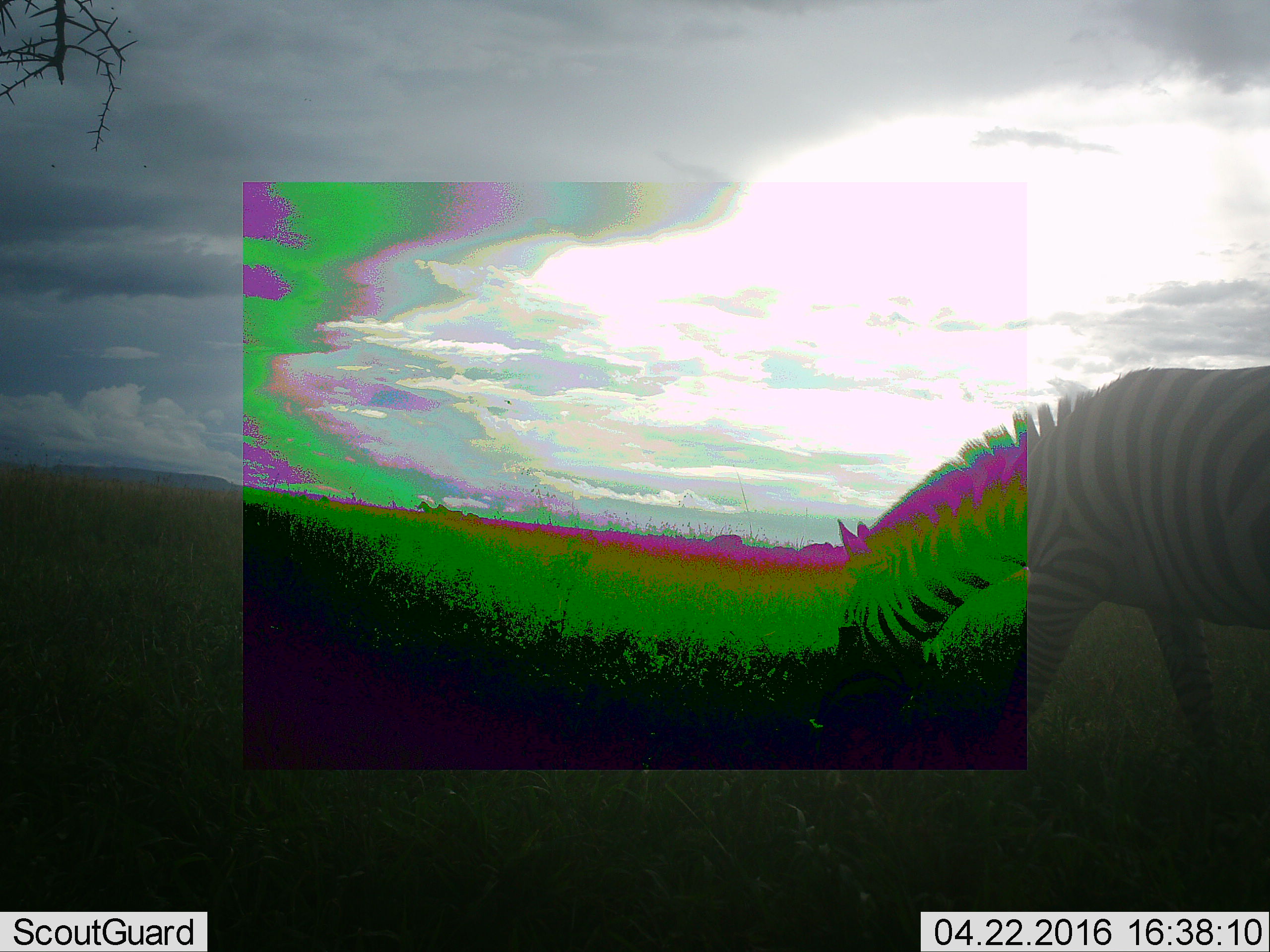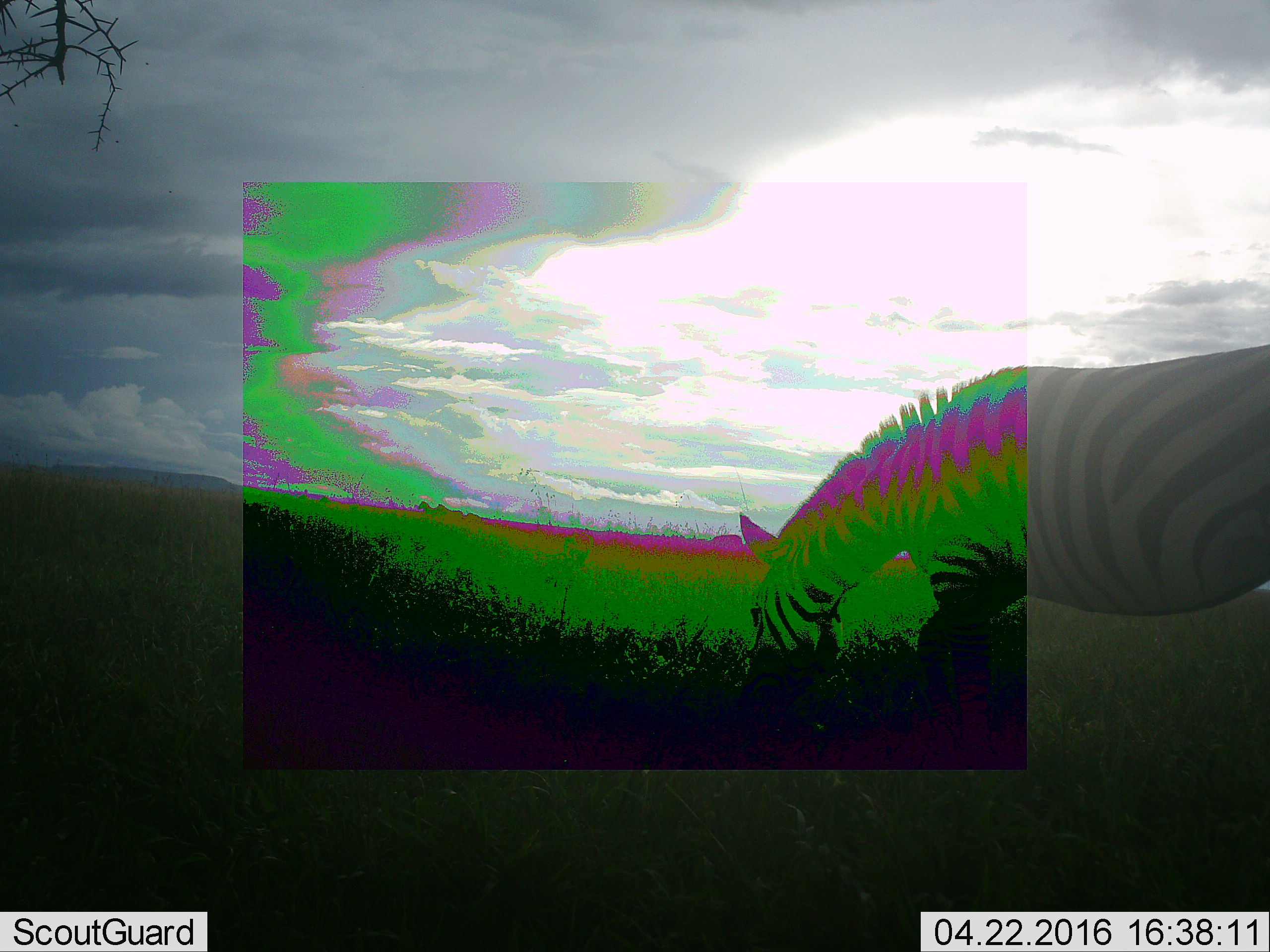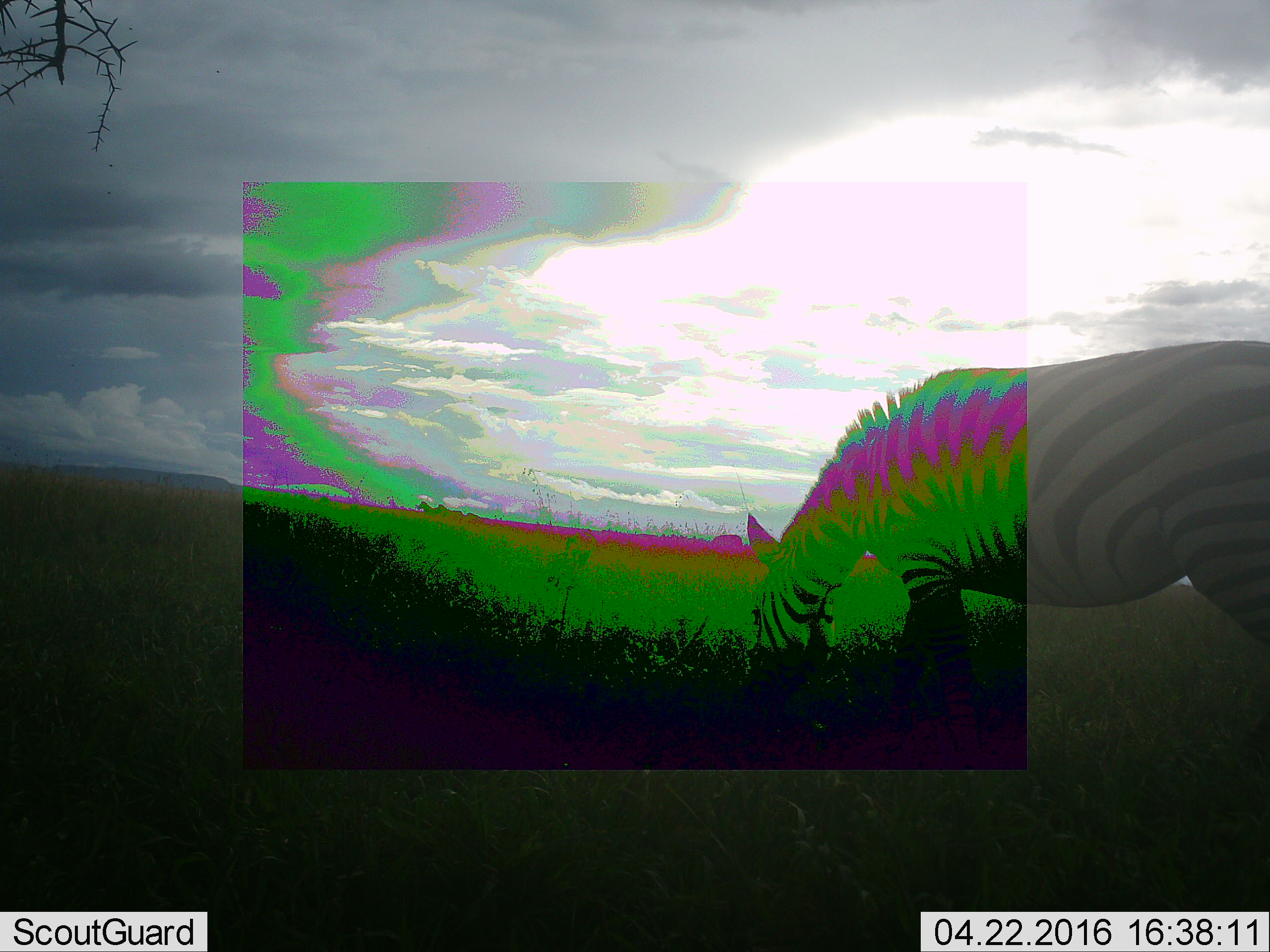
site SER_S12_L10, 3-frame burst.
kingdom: Animalia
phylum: Chordata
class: Mammalia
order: Perissodactyla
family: Equidae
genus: Equus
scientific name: Equus quagga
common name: plains zebra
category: zebraplains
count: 1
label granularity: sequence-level